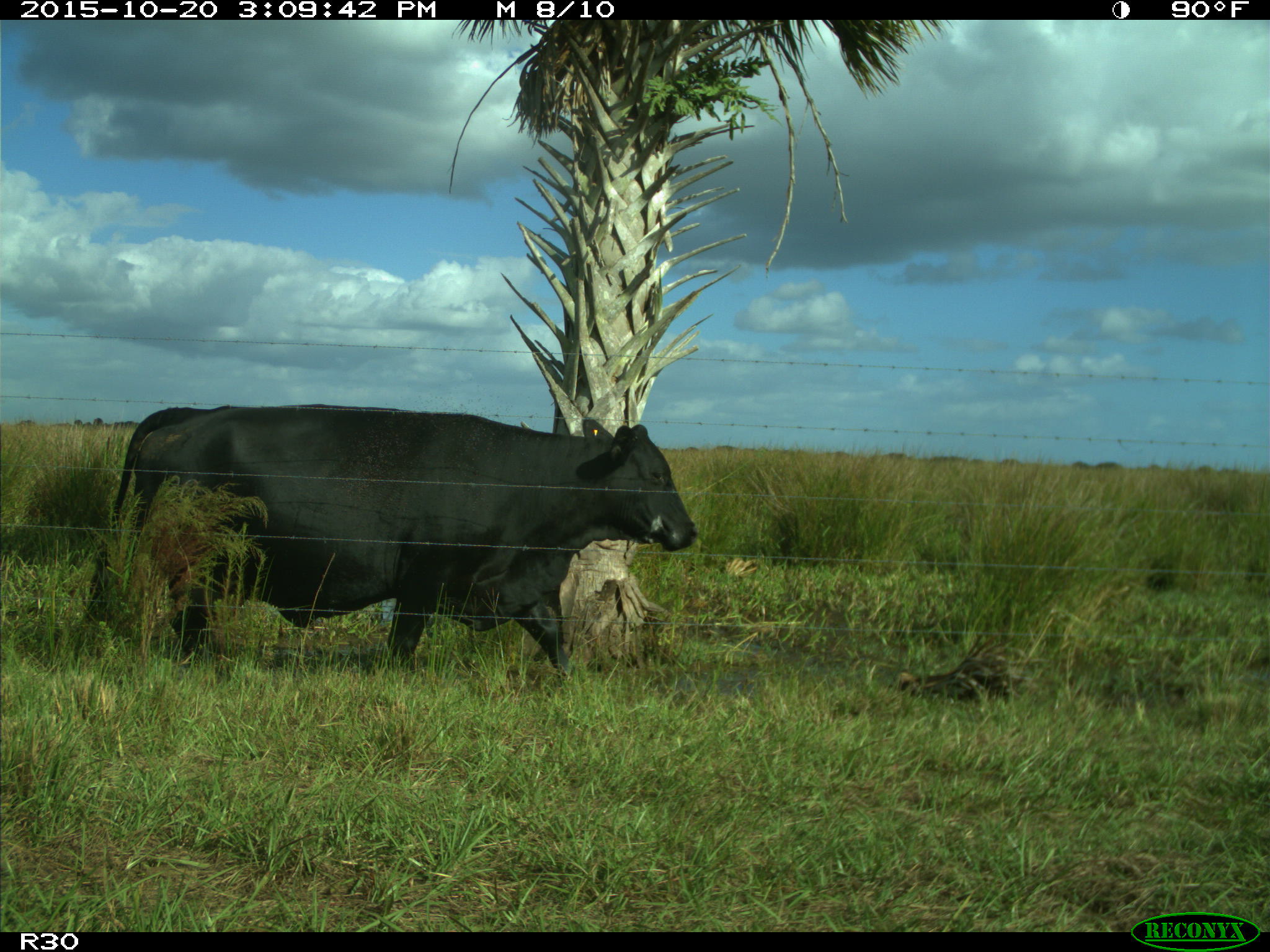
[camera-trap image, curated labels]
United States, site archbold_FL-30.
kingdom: Animalia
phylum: Chordata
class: Mammalia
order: Artiodactyla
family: Bovidae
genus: Bos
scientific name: Bos taurus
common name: domestic cow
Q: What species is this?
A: Bos taurus (domestic cow).